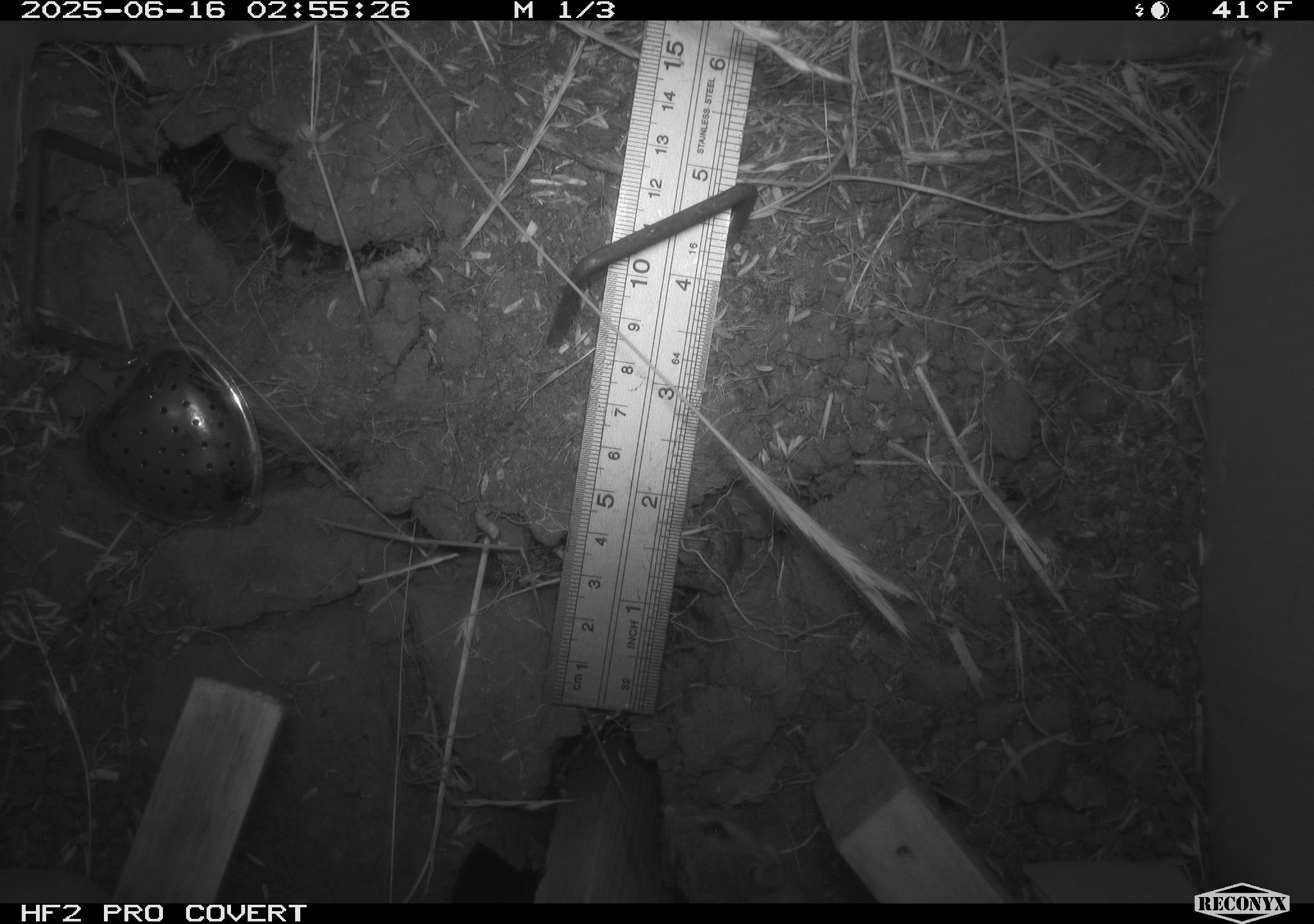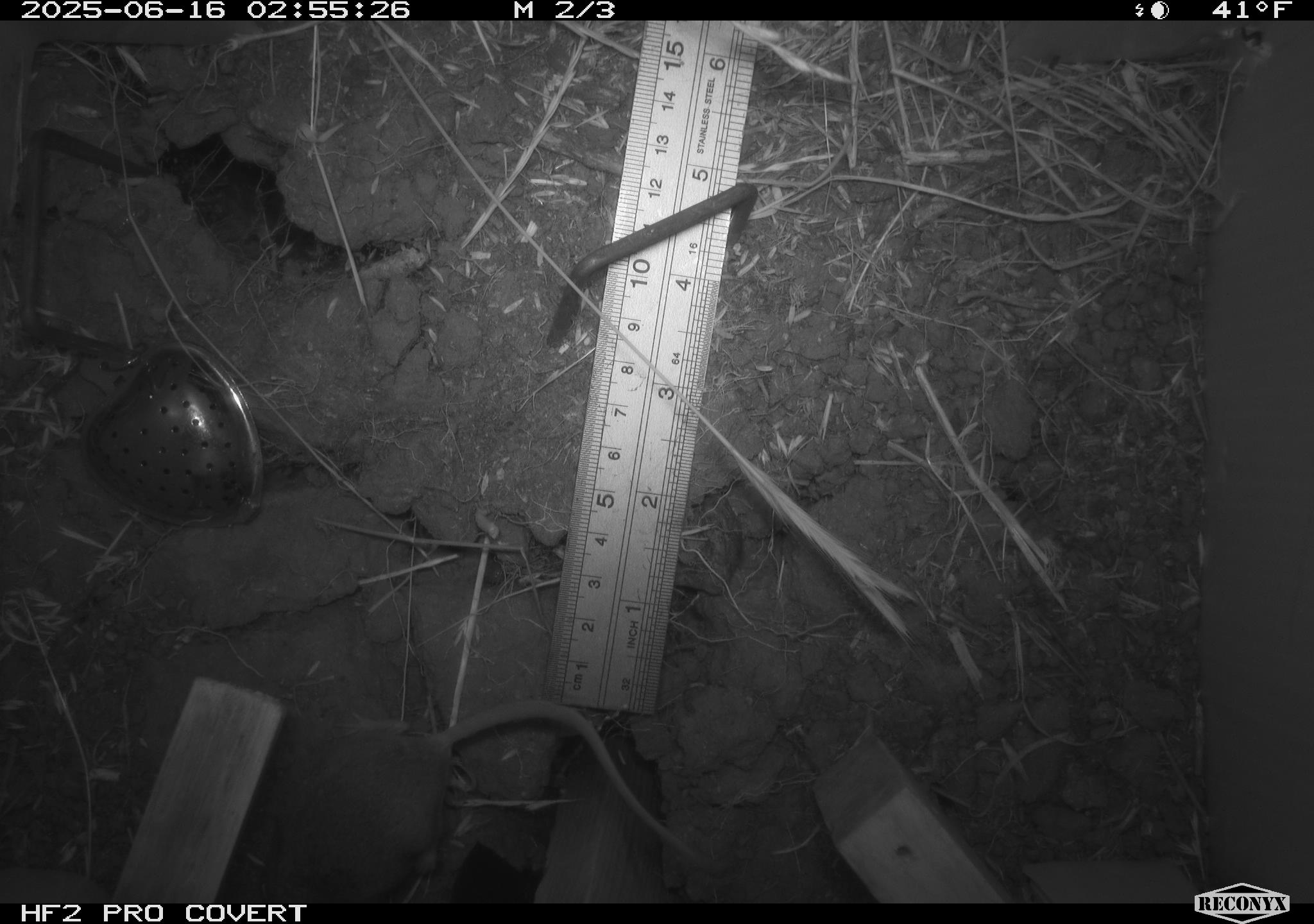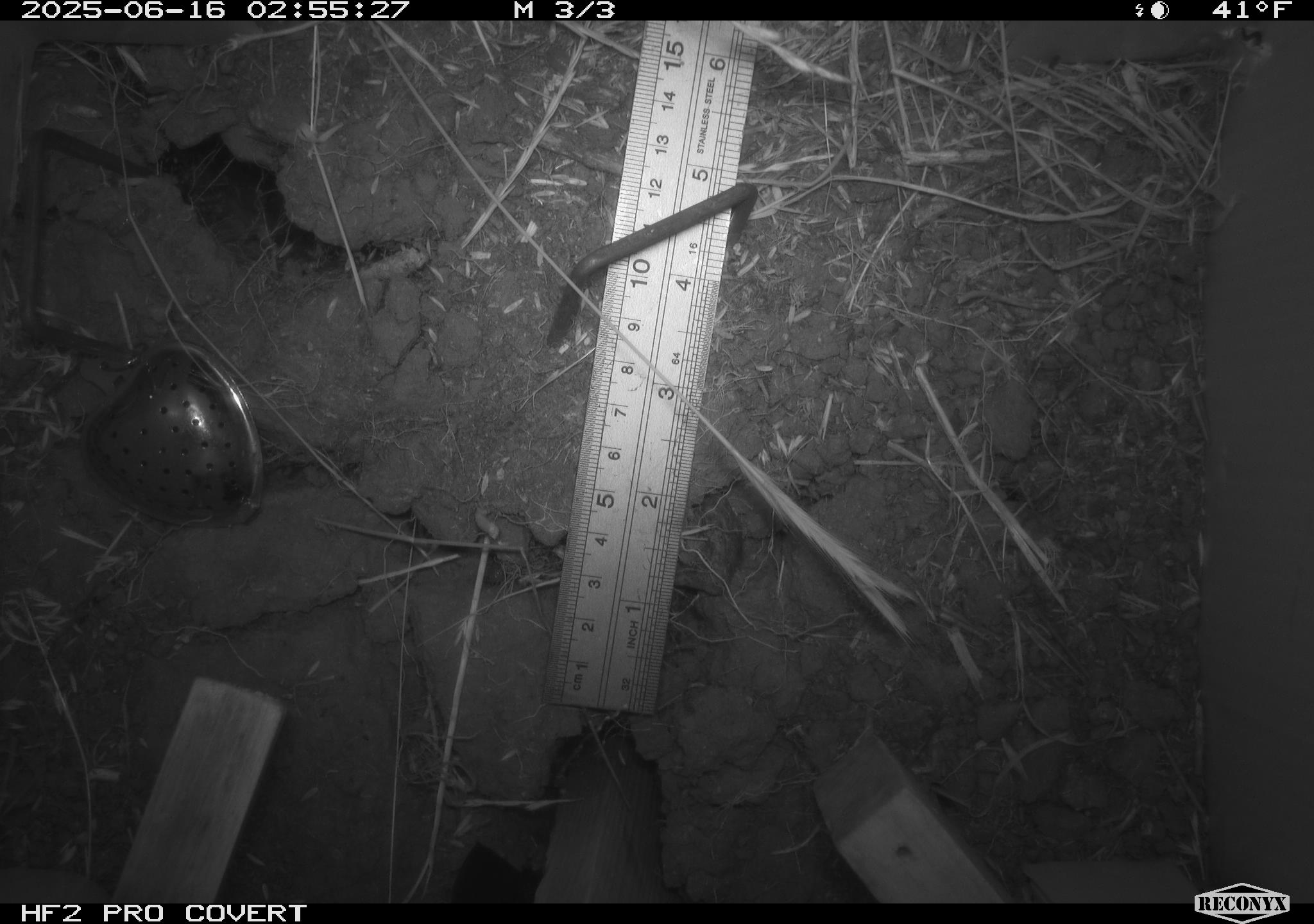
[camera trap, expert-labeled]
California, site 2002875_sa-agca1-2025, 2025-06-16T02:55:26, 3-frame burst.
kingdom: Animalia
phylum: Chordata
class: Mammalia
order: Rodentia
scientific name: Rodentia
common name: mouse species